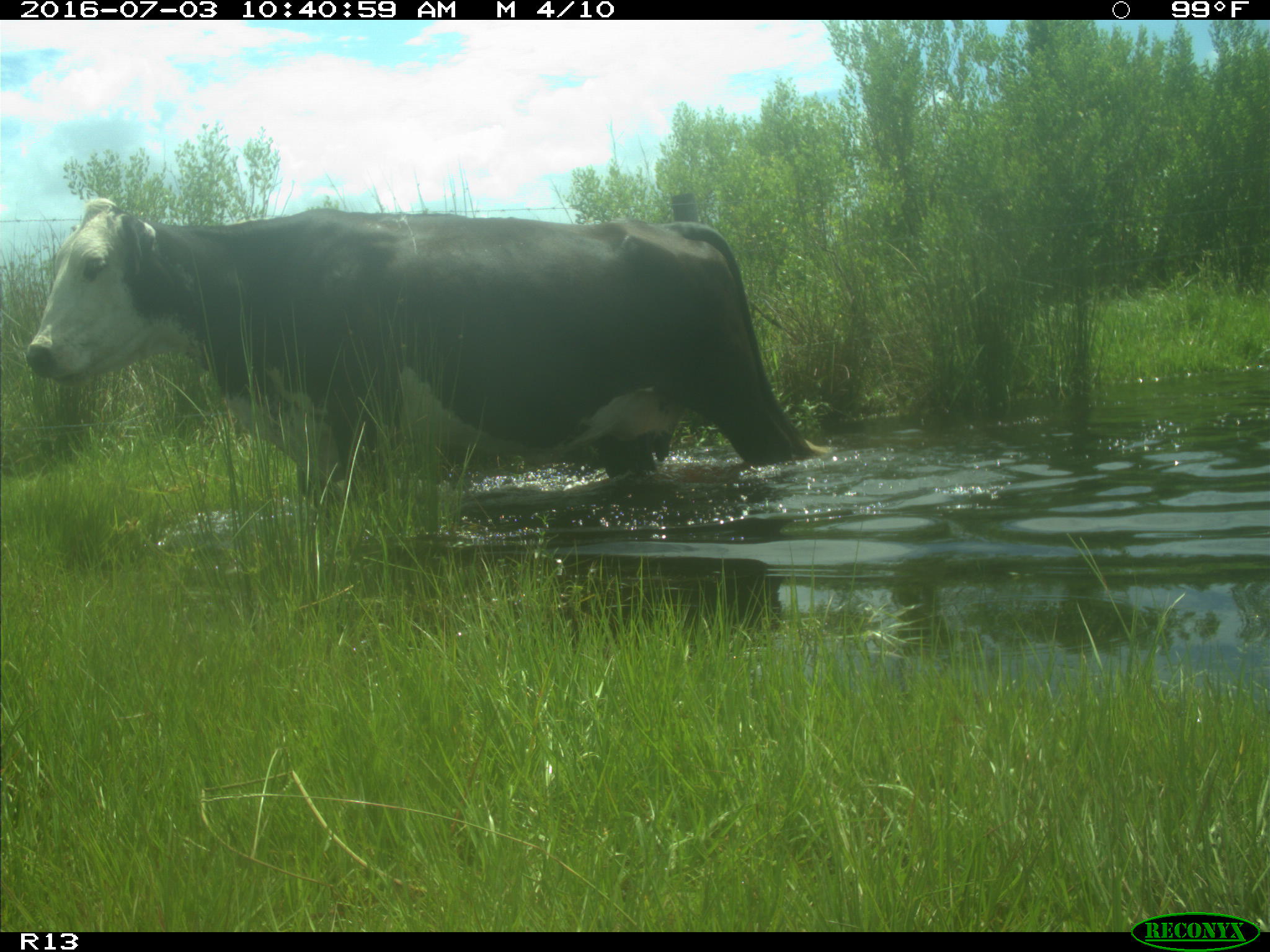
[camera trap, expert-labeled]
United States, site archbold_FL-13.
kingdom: Animalia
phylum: Chordata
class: Mammalia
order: Artiodactyla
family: Bovidae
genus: Bos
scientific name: Bos taurus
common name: domestic cow